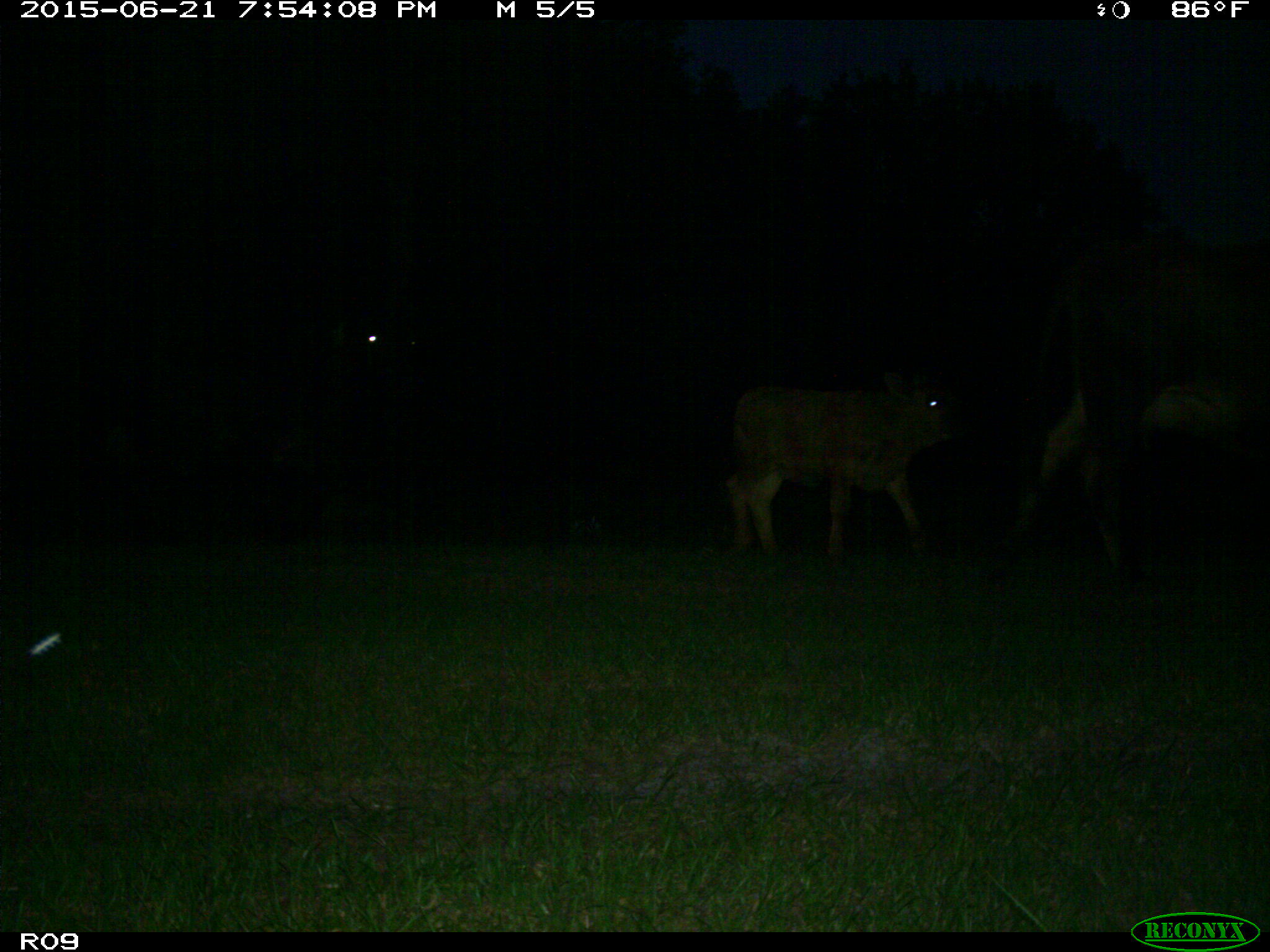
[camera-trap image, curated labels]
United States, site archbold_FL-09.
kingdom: Animalia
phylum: Chordata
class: Mammalia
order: Artiodactyla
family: Bovidae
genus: Bos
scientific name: Bos taurus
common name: domestic cow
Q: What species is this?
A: Bos taurus (domestic cow).